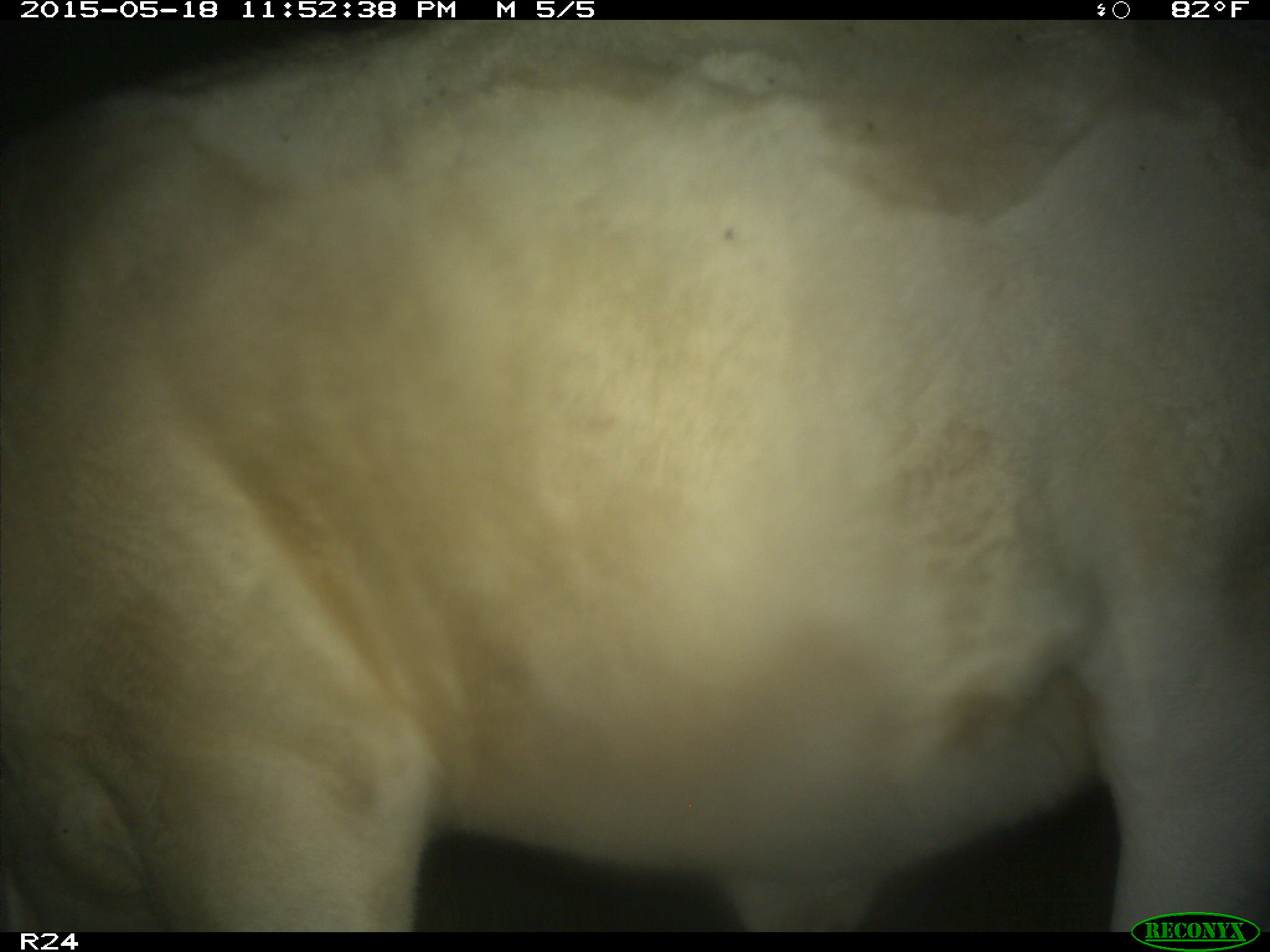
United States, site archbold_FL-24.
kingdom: Animalia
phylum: Chordata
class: Mammalia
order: Artiodactyla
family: Bovidae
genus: Bos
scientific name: Bos taurus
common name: domestic cow